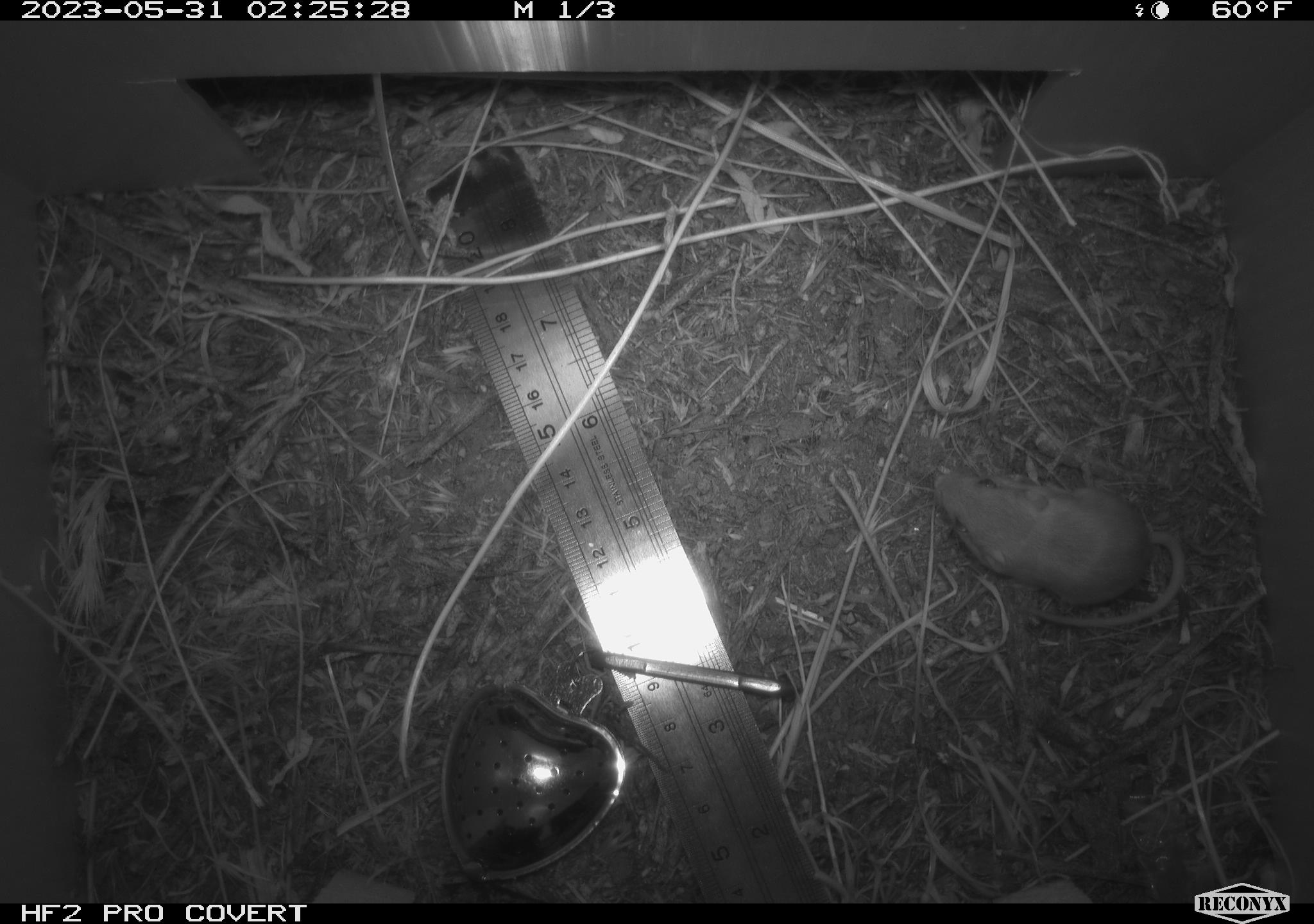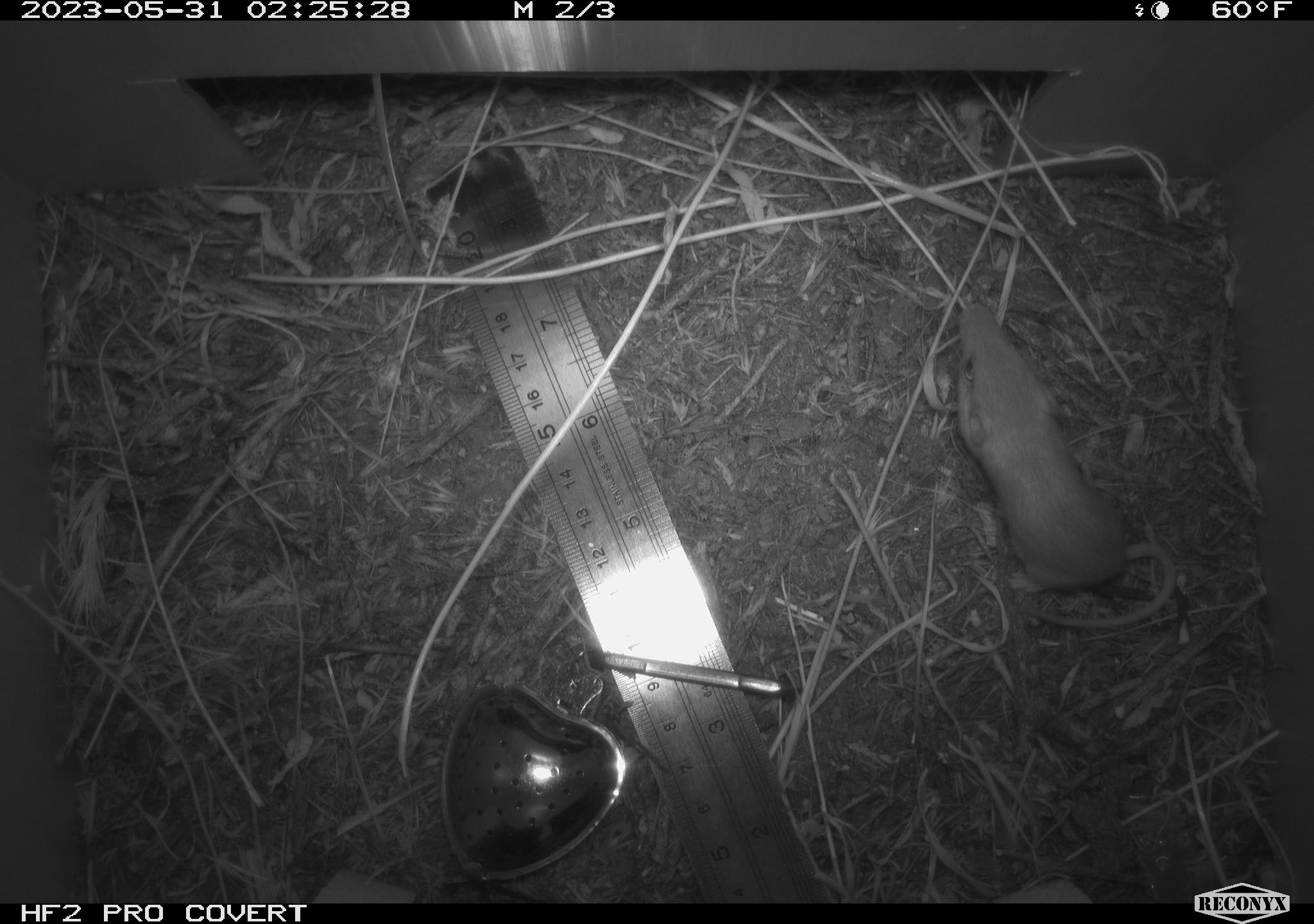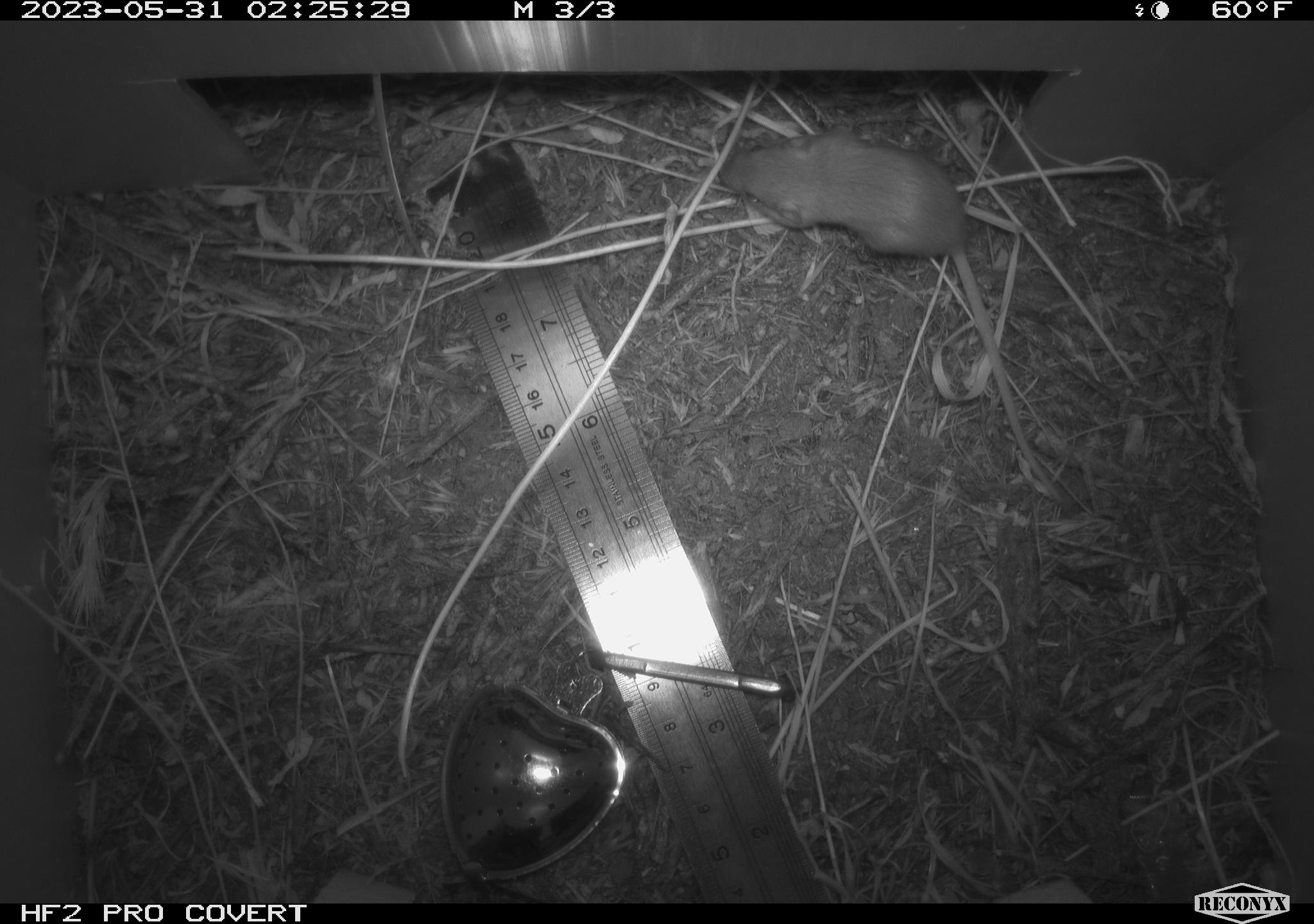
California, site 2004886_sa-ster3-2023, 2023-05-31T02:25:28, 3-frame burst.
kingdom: Animalia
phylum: Chordata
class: Mammalia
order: Rodentia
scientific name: Rodentia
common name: mouse species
Mouse species (Rodentia).